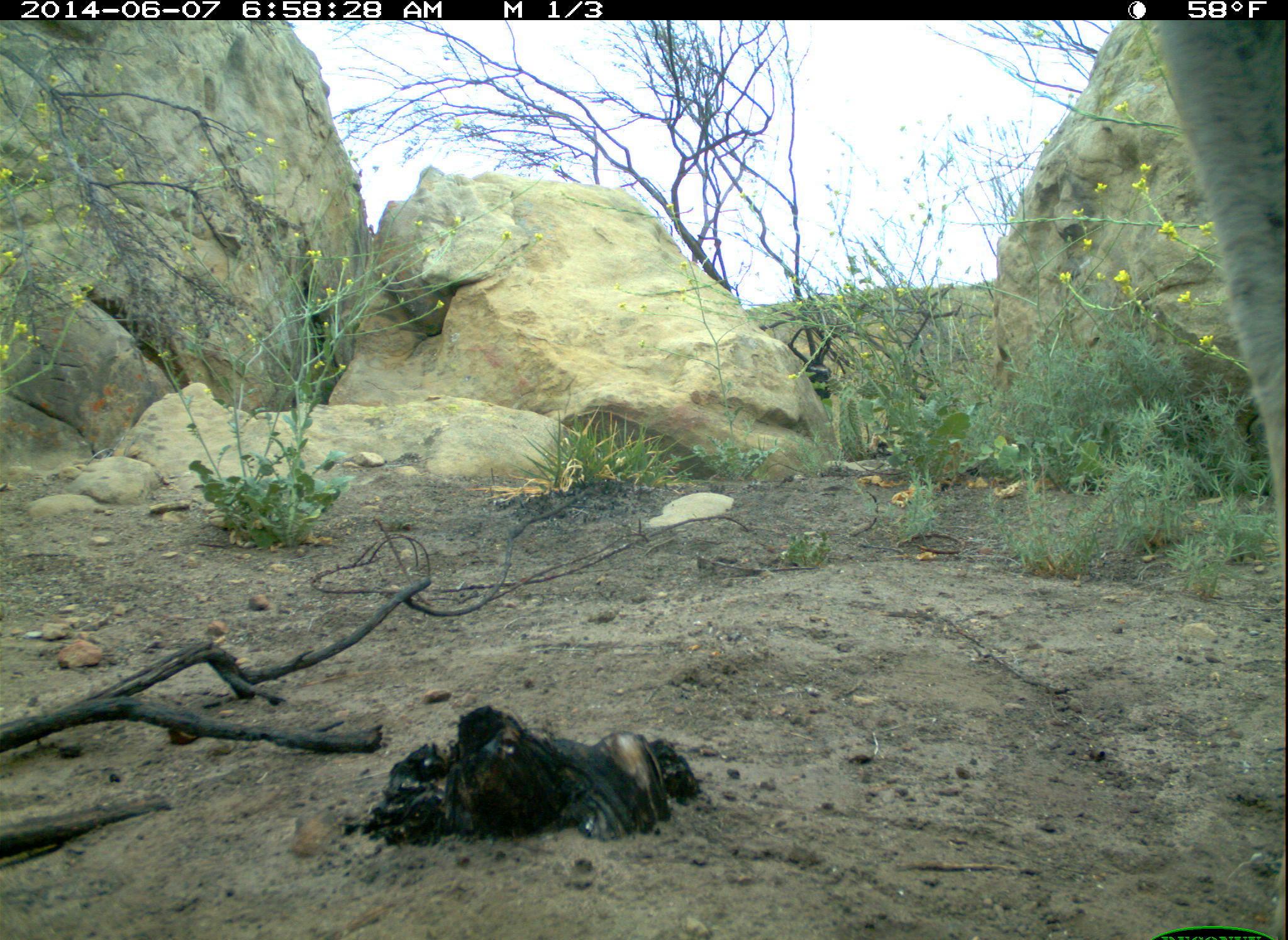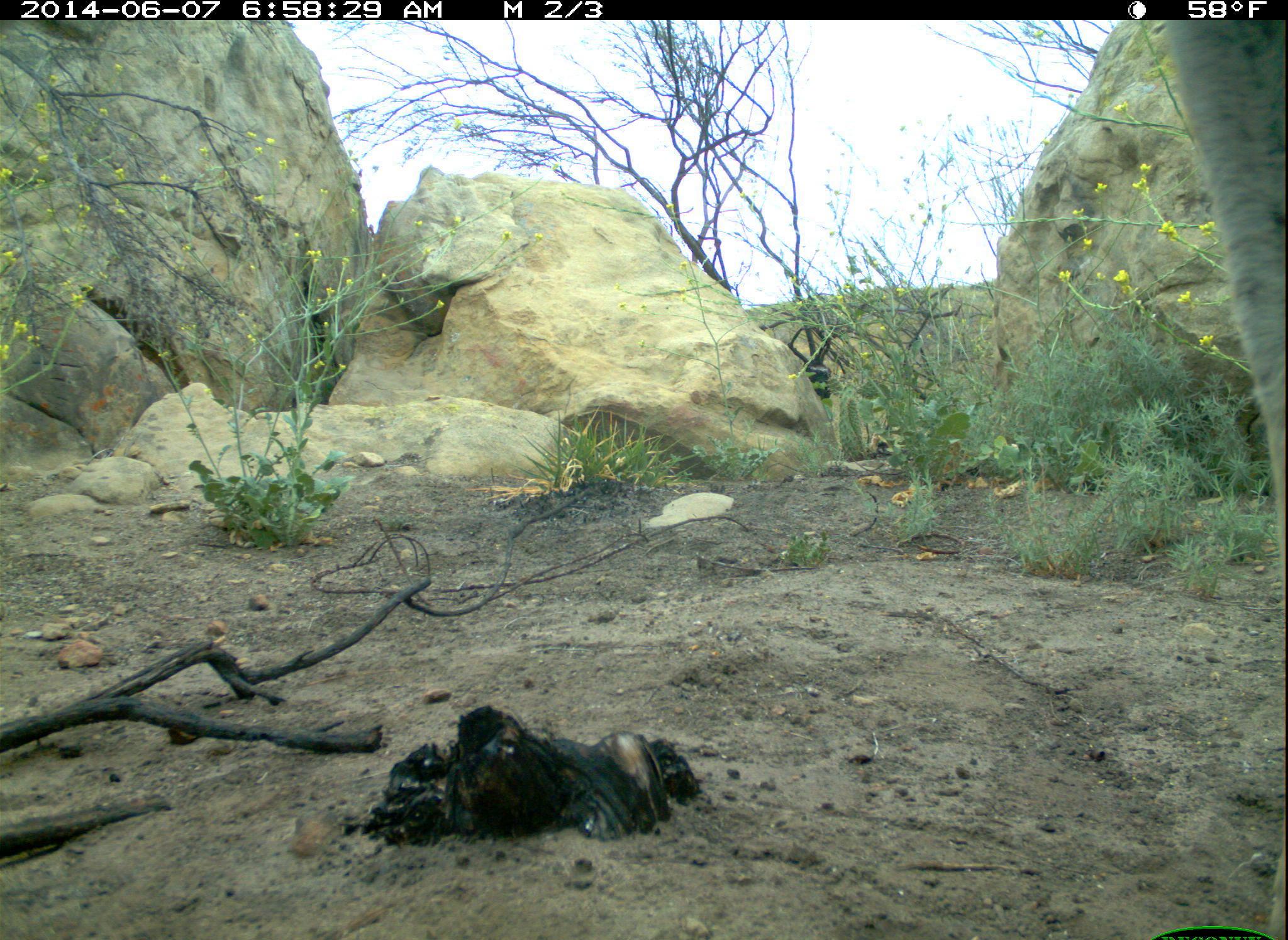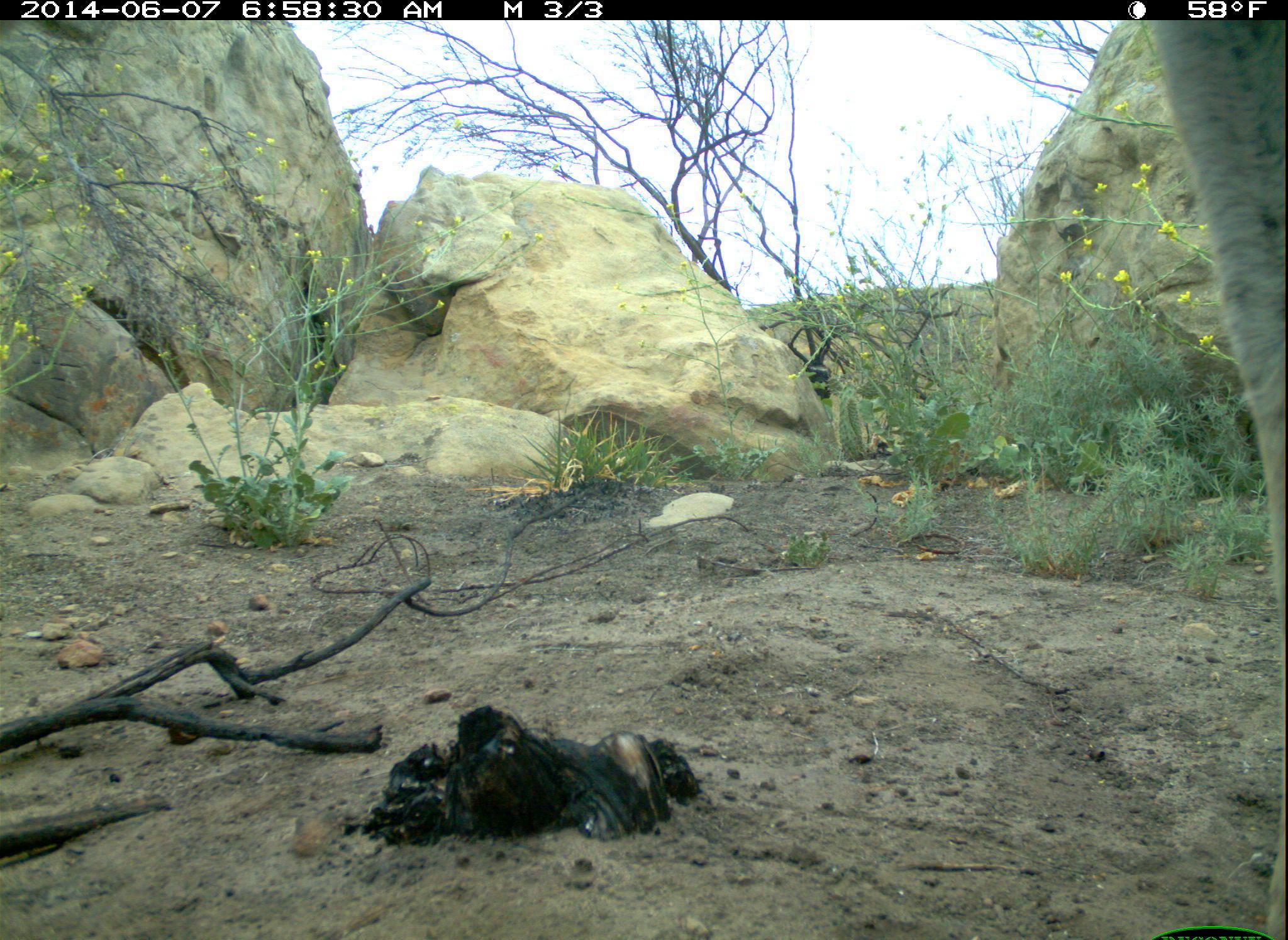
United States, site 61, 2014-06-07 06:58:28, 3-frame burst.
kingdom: Animalia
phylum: Chordata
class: Mammalia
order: Artiodactyla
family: Cervidae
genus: Odocoileus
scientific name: Odocoileus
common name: deer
Deer (Odocoileus).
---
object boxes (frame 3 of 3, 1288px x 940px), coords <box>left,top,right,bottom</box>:
deer: <box>1141,16,1286,940</box>